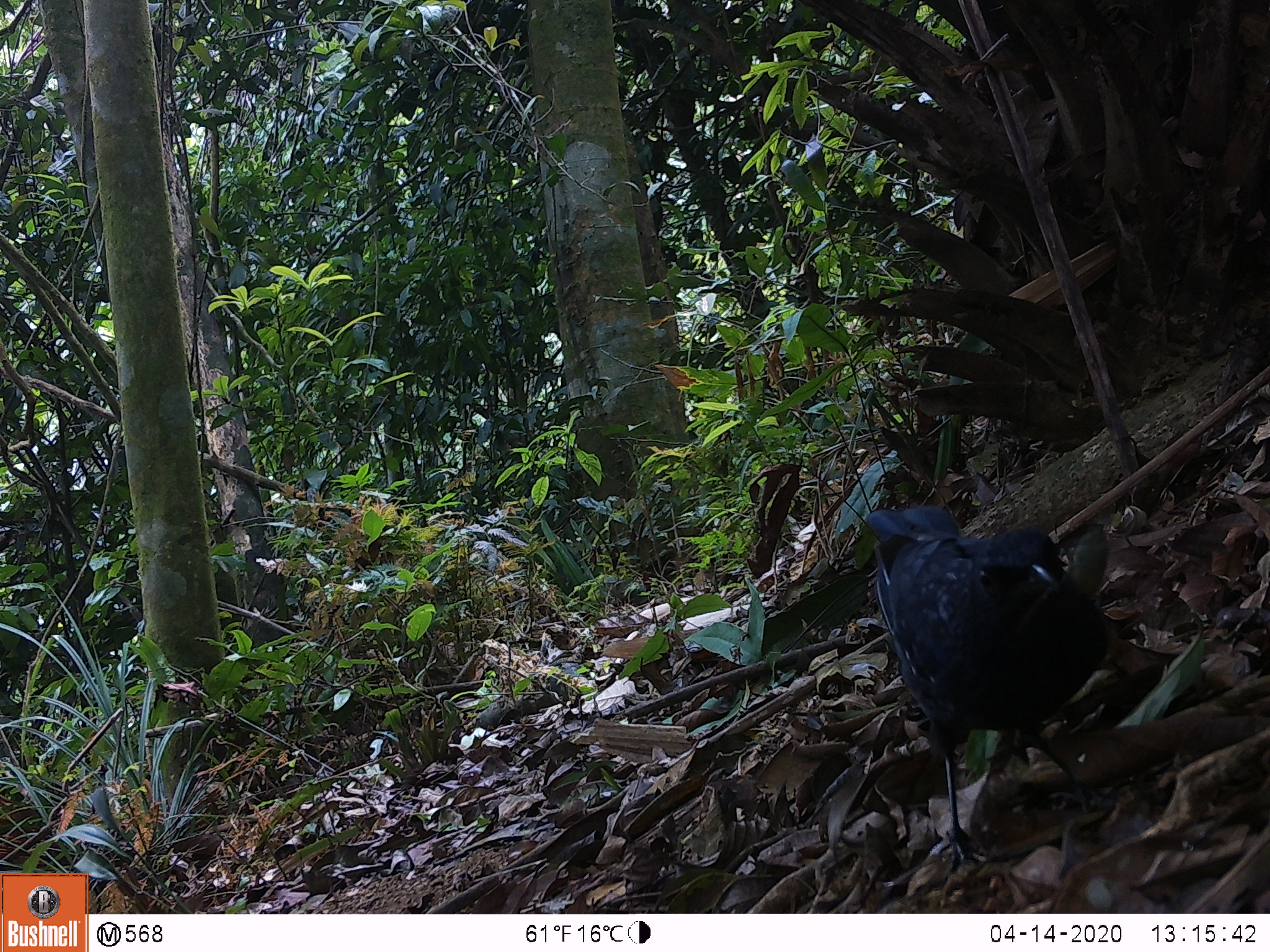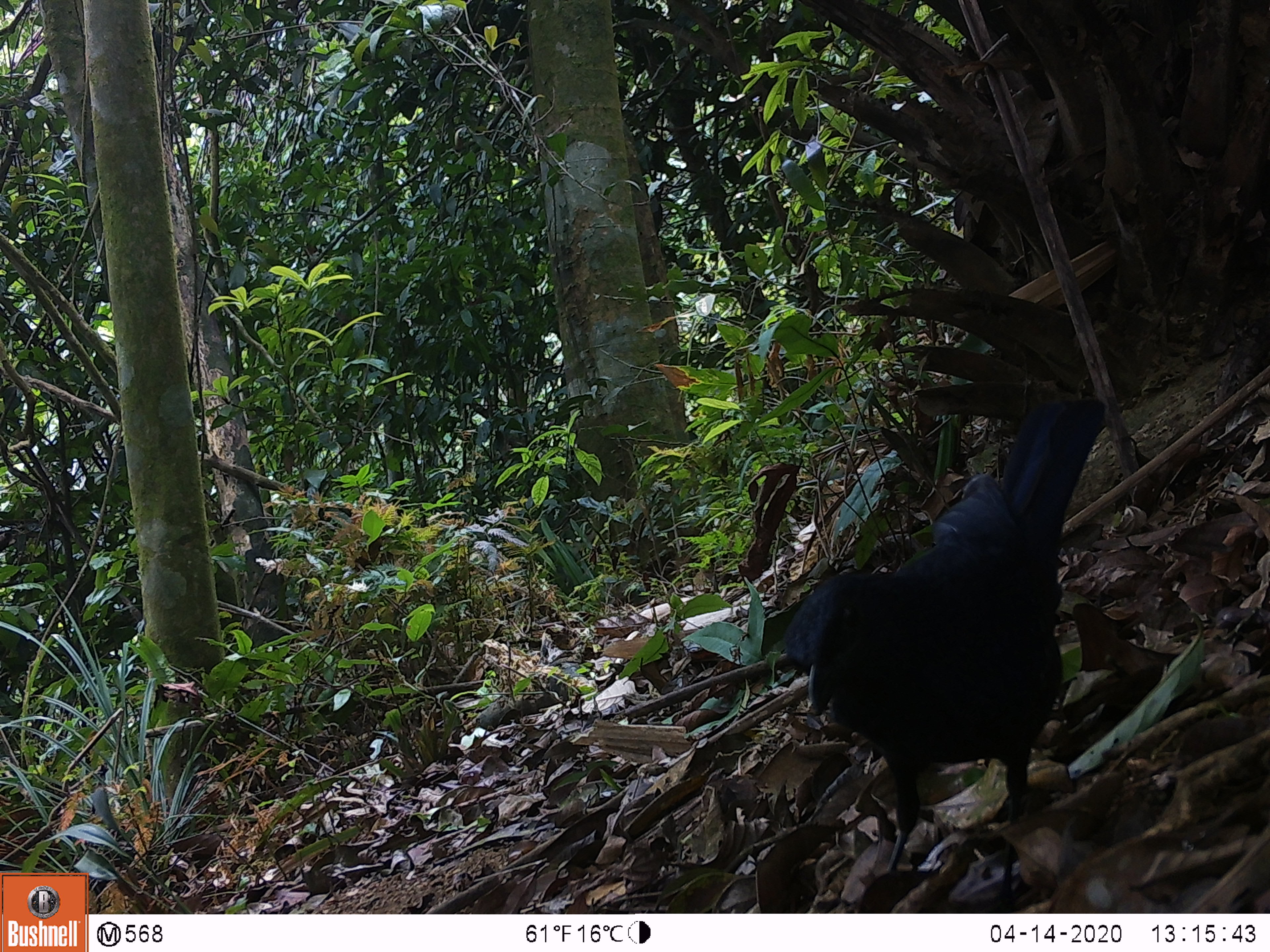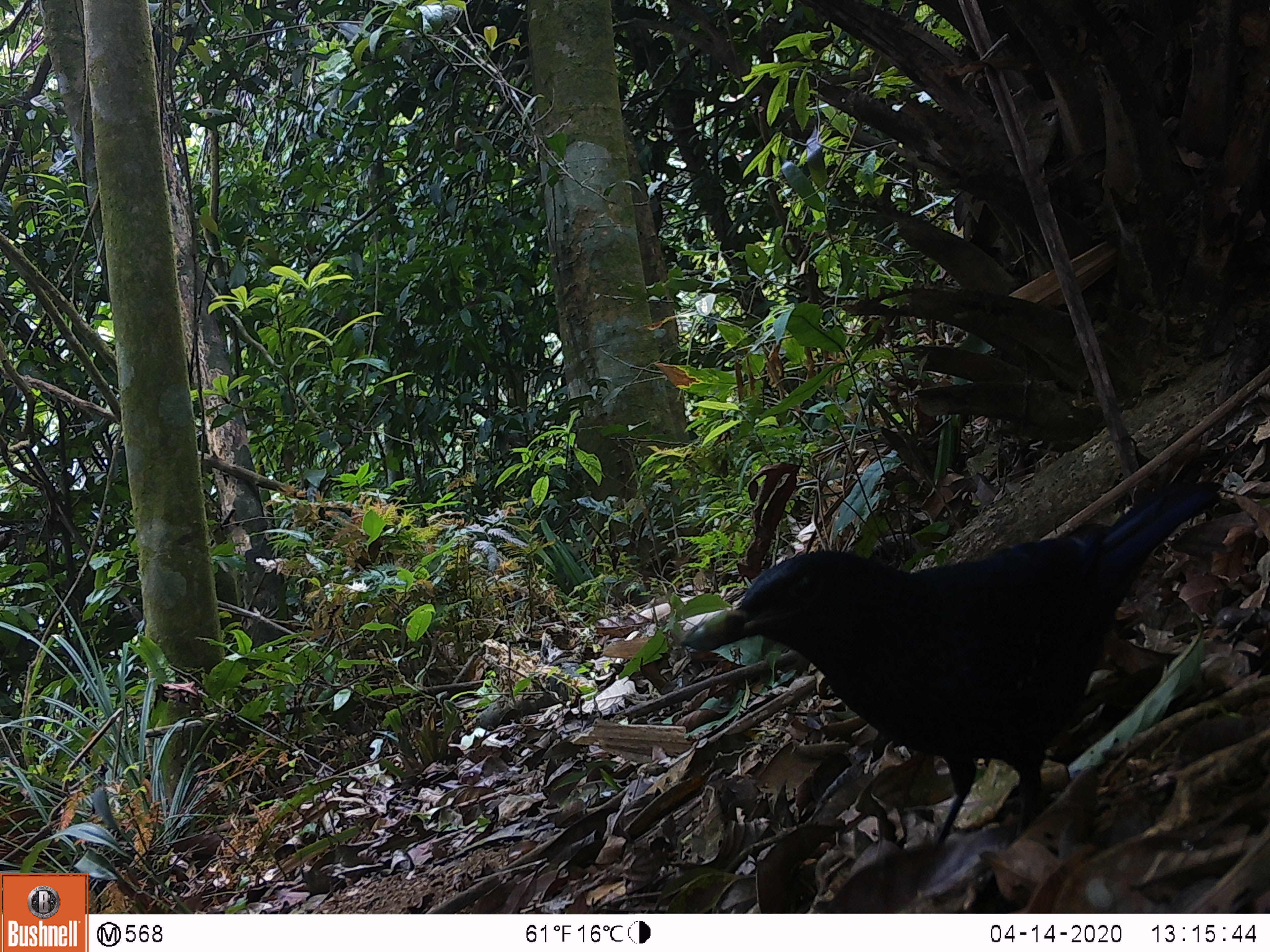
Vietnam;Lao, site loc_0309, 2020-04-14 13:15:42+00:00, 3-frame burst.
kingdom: Animalia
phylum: Chordata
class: Aves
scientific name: Aves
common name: bird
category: unidentified bird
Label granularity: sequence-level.